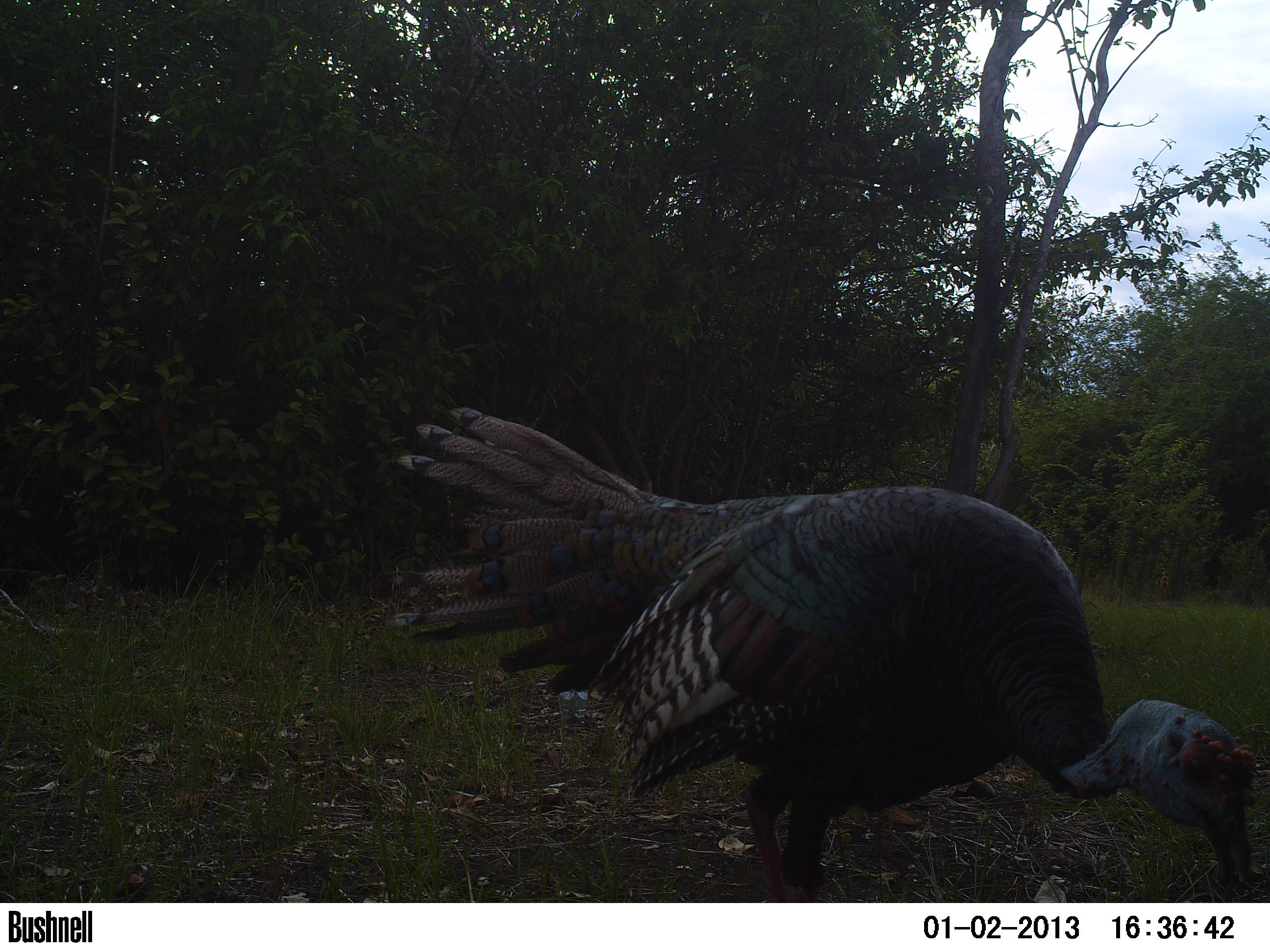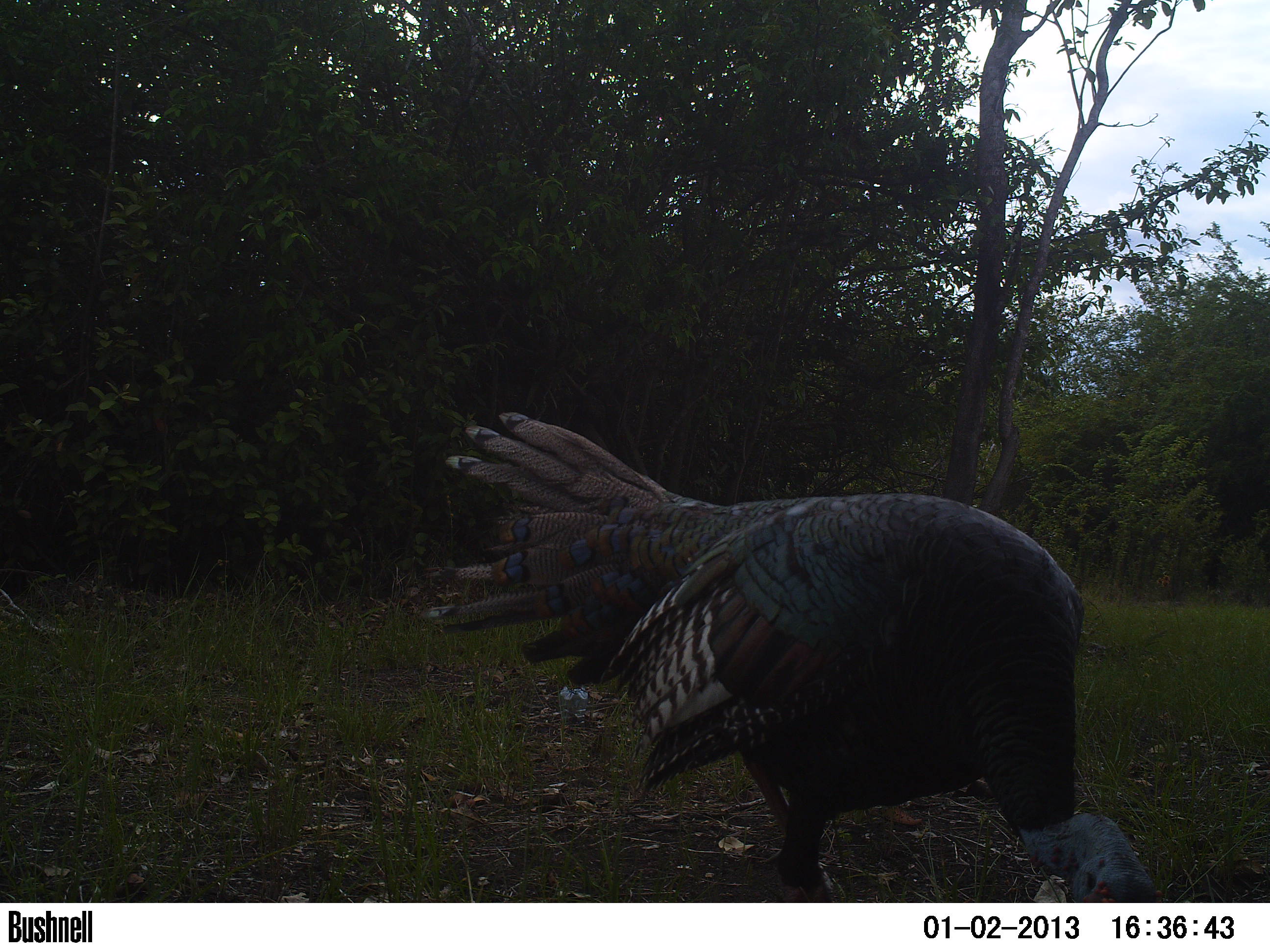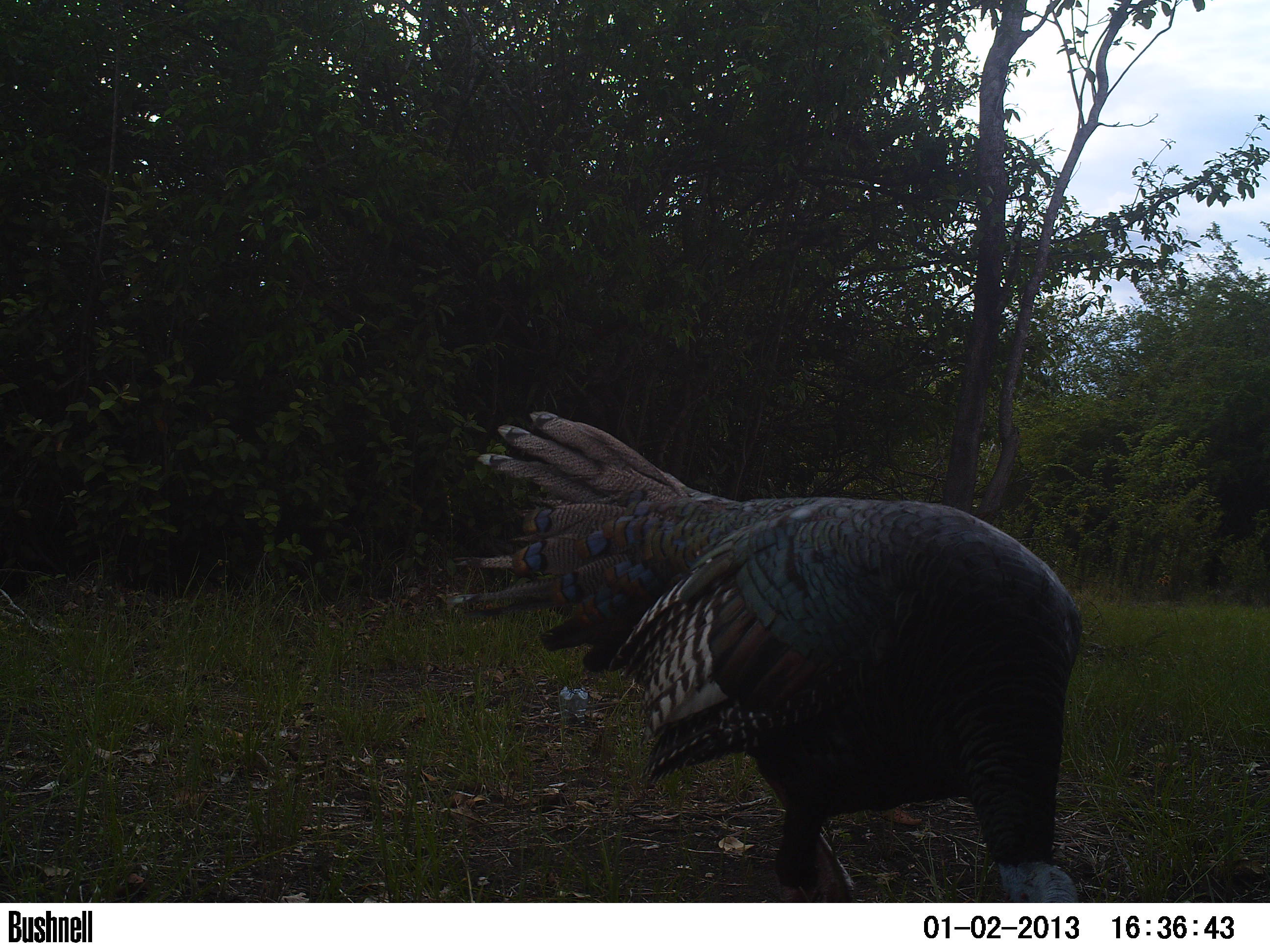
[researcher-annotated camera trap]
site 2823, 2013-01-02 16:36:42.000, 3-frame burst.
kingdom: Animalia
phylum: Chordata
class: Aves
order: Galliformes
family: Phasianidae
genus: Meleagris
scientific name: Meleagris ocellata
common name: ocellated turkey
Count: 1.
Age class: adult.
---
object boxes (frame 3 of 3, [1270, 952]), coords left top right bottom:
meleagris ocellata: 435 410 1084 900